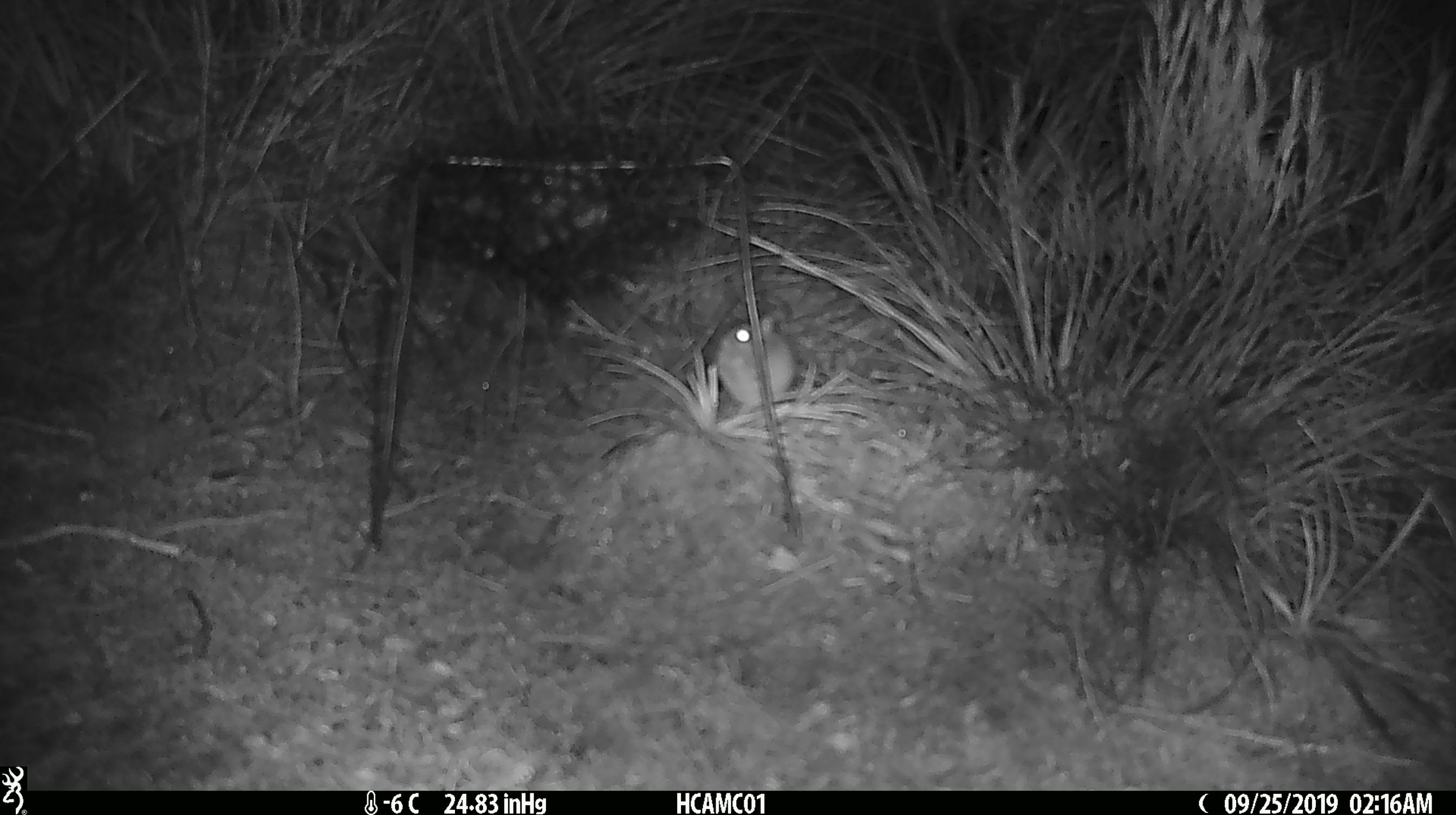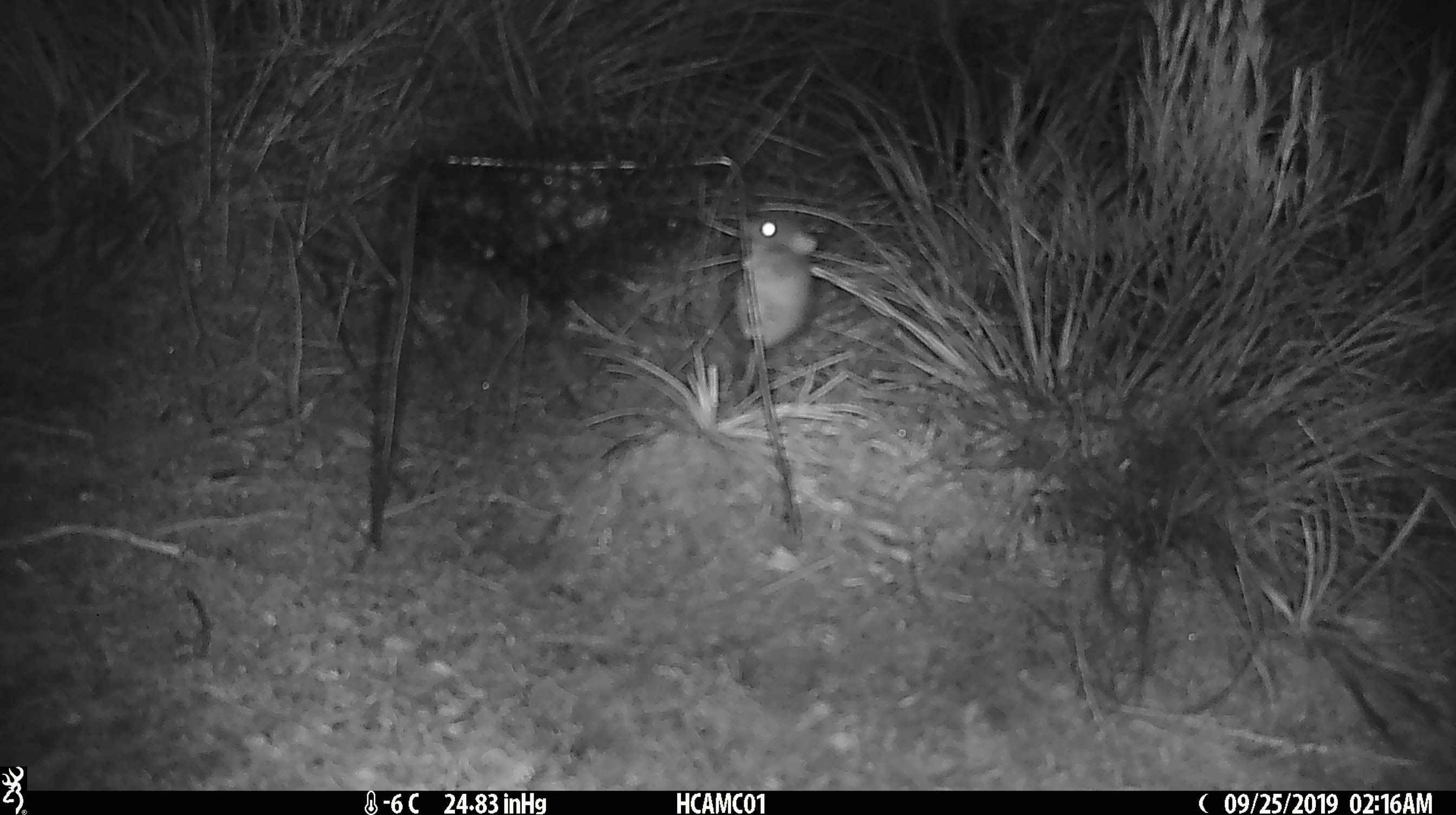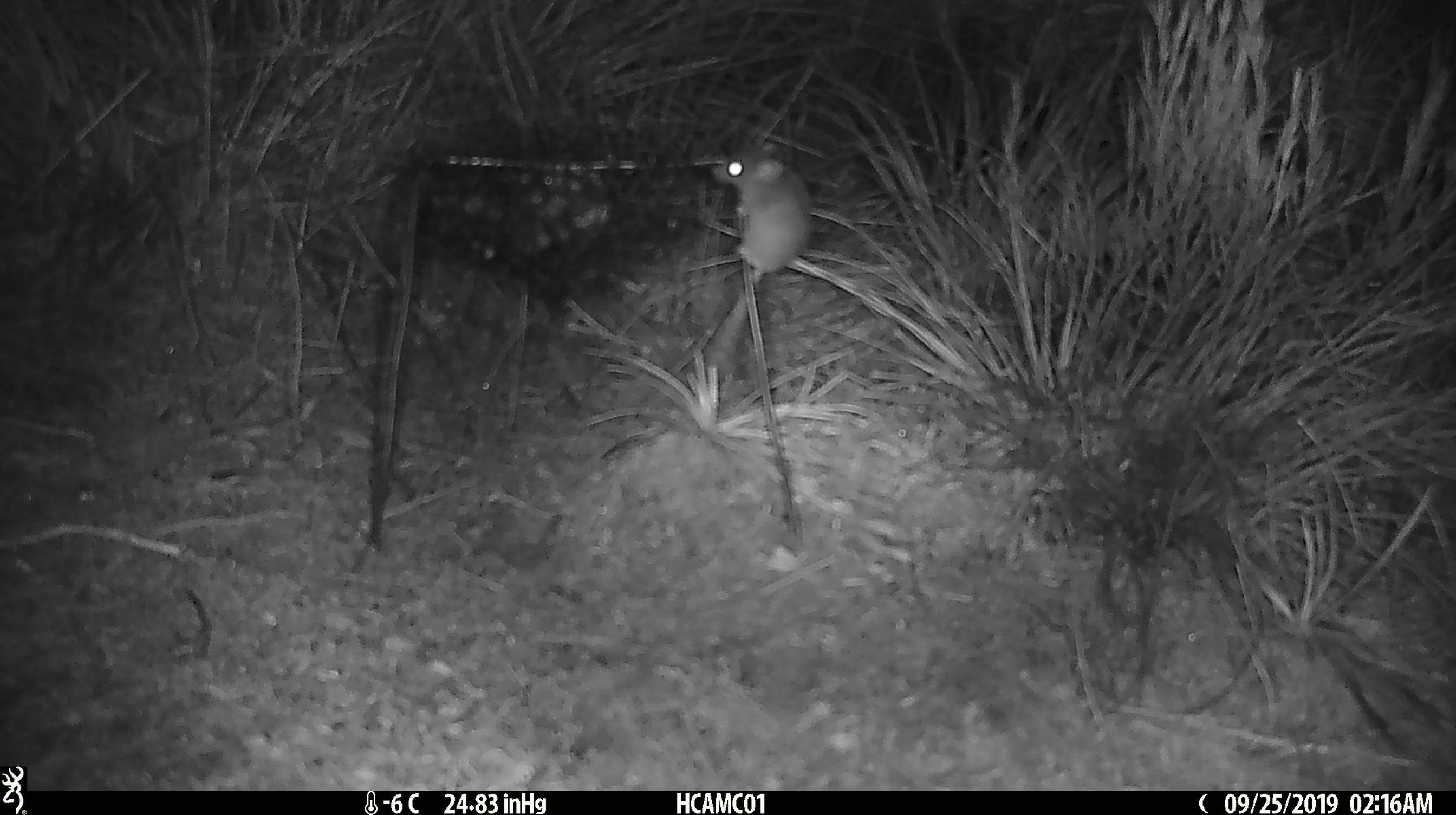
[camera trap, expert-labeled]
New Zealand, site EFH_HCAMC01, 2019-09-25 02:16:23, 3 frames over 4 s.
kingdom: Animalia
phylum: Chordata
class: Mammalia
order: Rodentia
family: Muridae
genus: Mus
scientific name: Mus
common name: mouse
Mouse (Mus).